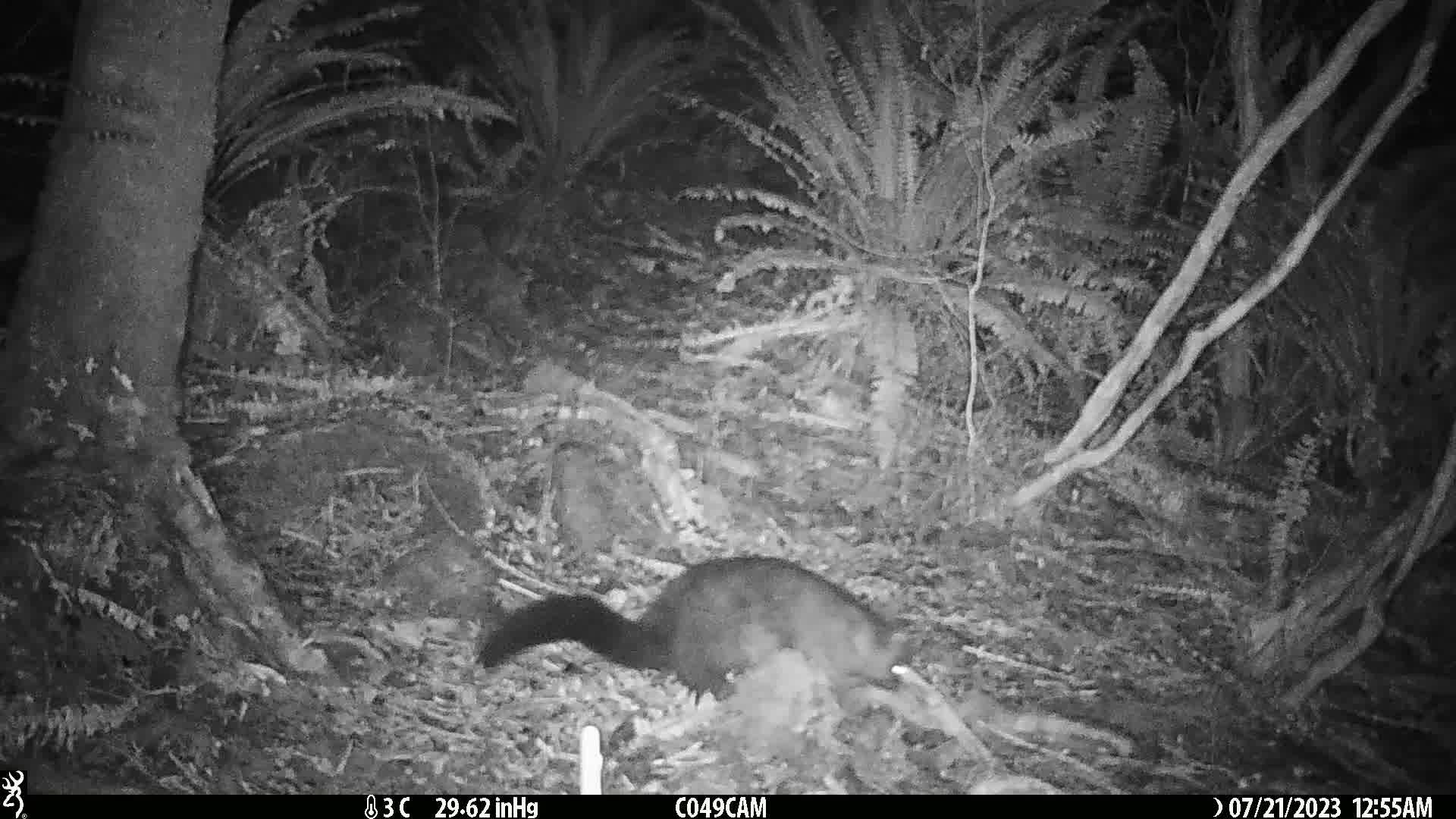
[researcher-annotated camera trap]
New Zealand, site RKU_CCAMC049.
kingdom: Animalia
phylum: Chordata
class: Mammalia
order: Diprotodontia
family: Phalangeridae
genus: Trichosurus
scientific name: Trichosurus vulpecula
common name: common brushtail possum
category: possum